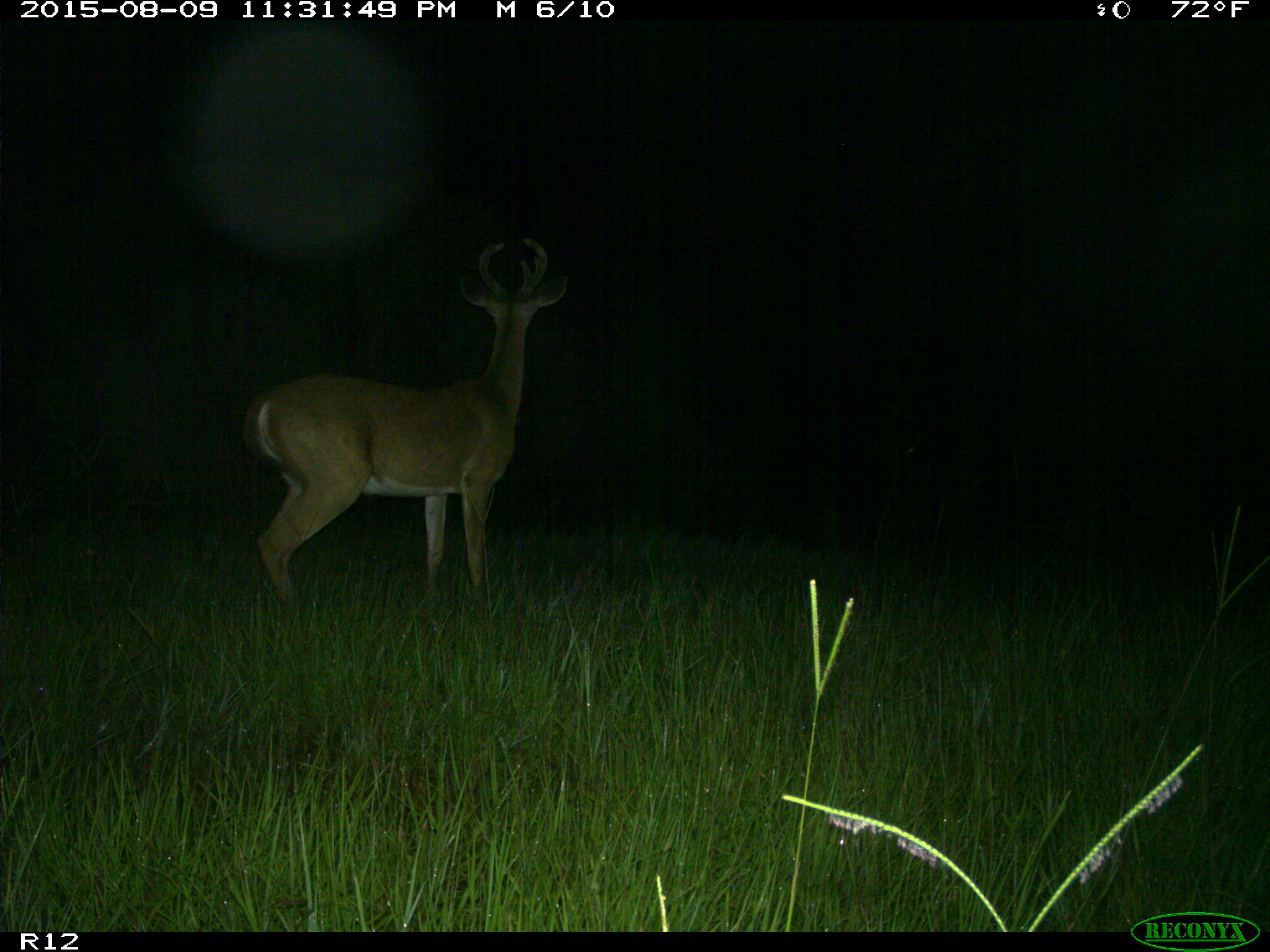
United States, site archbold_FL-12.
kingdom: Animalia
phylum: Chordata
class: Mammalia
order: Artiodactyla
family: Cervidae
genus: Odocoileus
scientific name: Odocoileus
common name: deer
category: unidentified deer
Unidentified deer (deer) (Odocoileus).